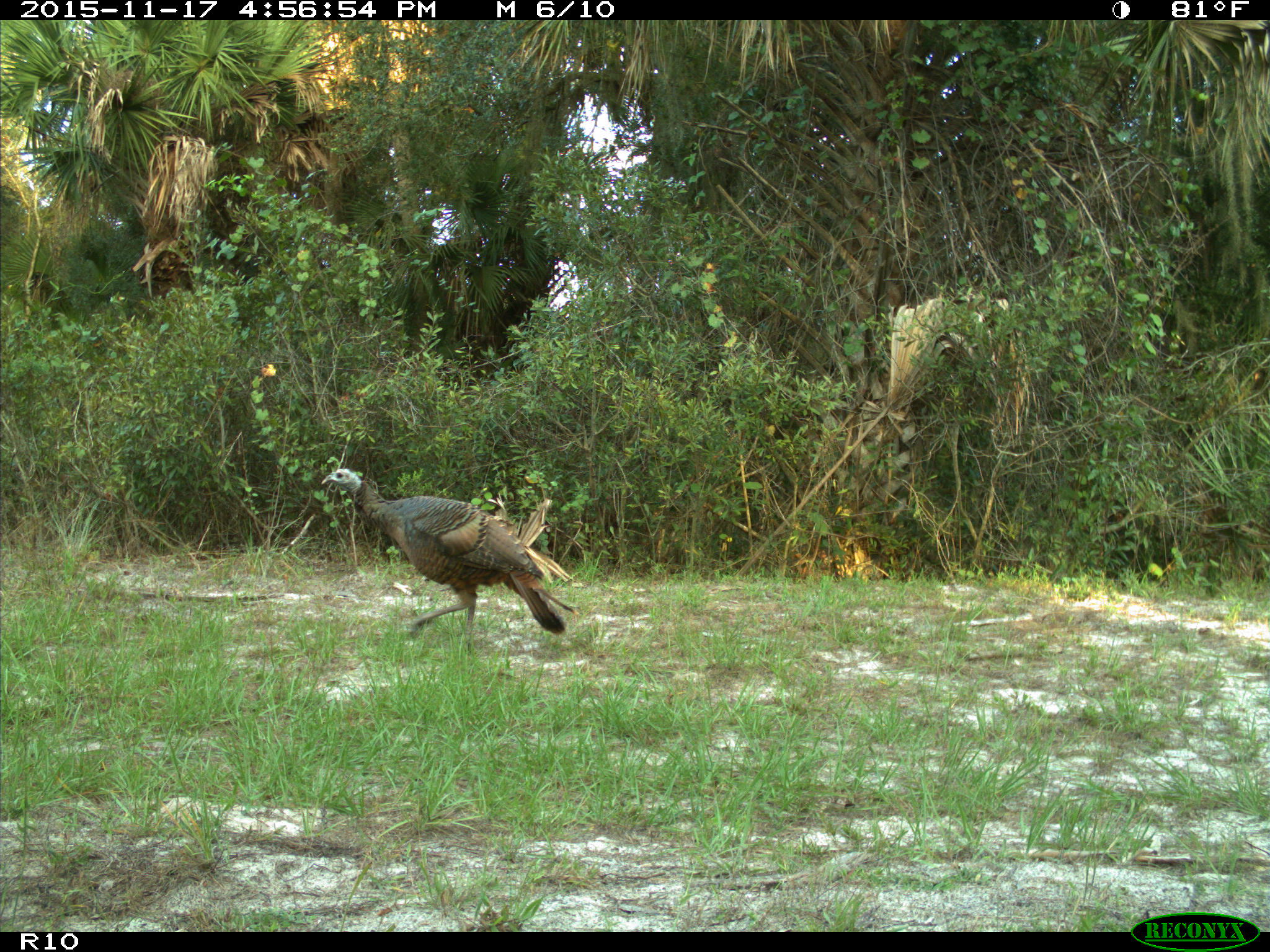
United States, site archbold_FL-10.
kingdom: Animalia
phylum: Chordata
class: Aves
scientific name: Aves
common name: birds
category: unidentified bird